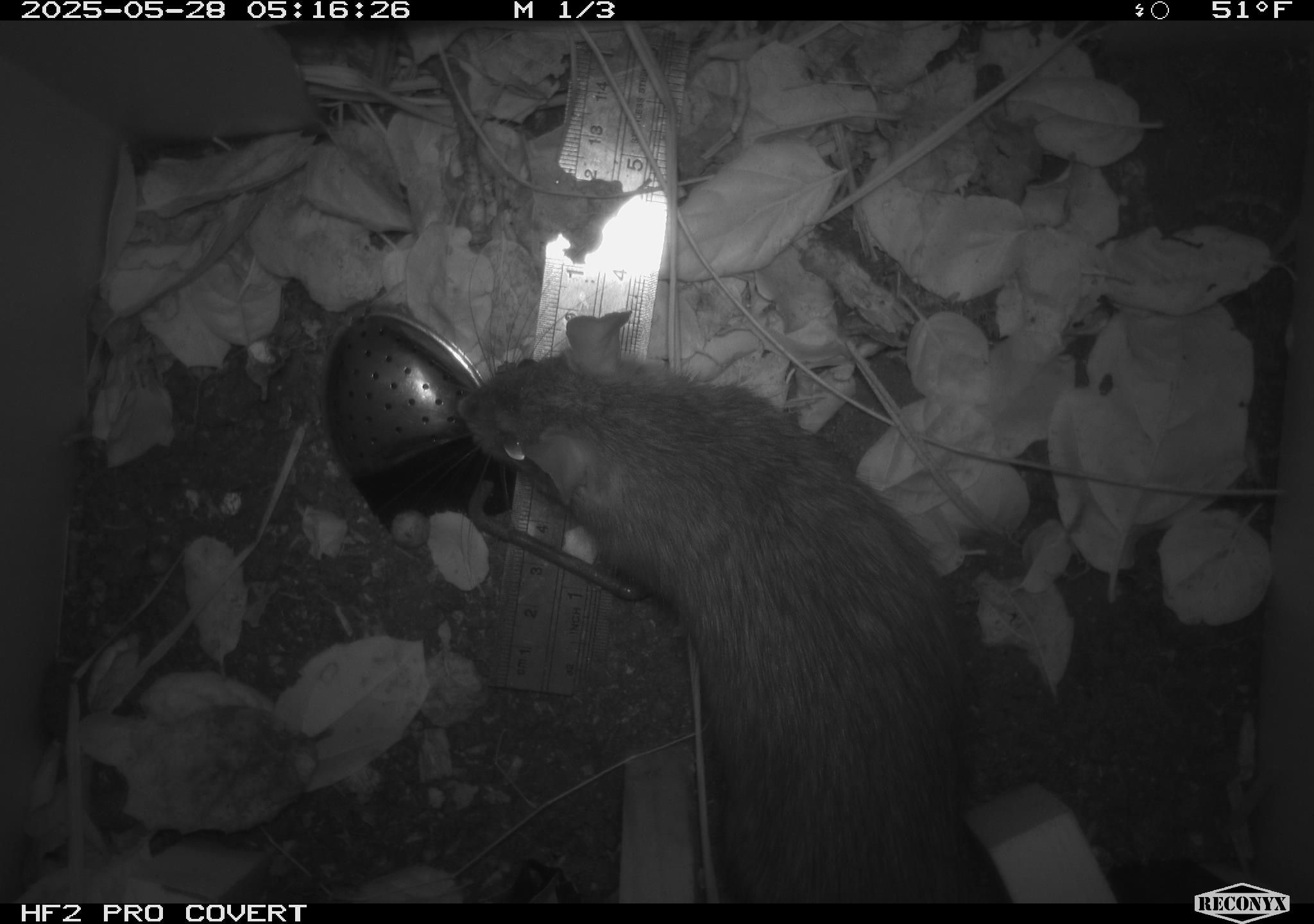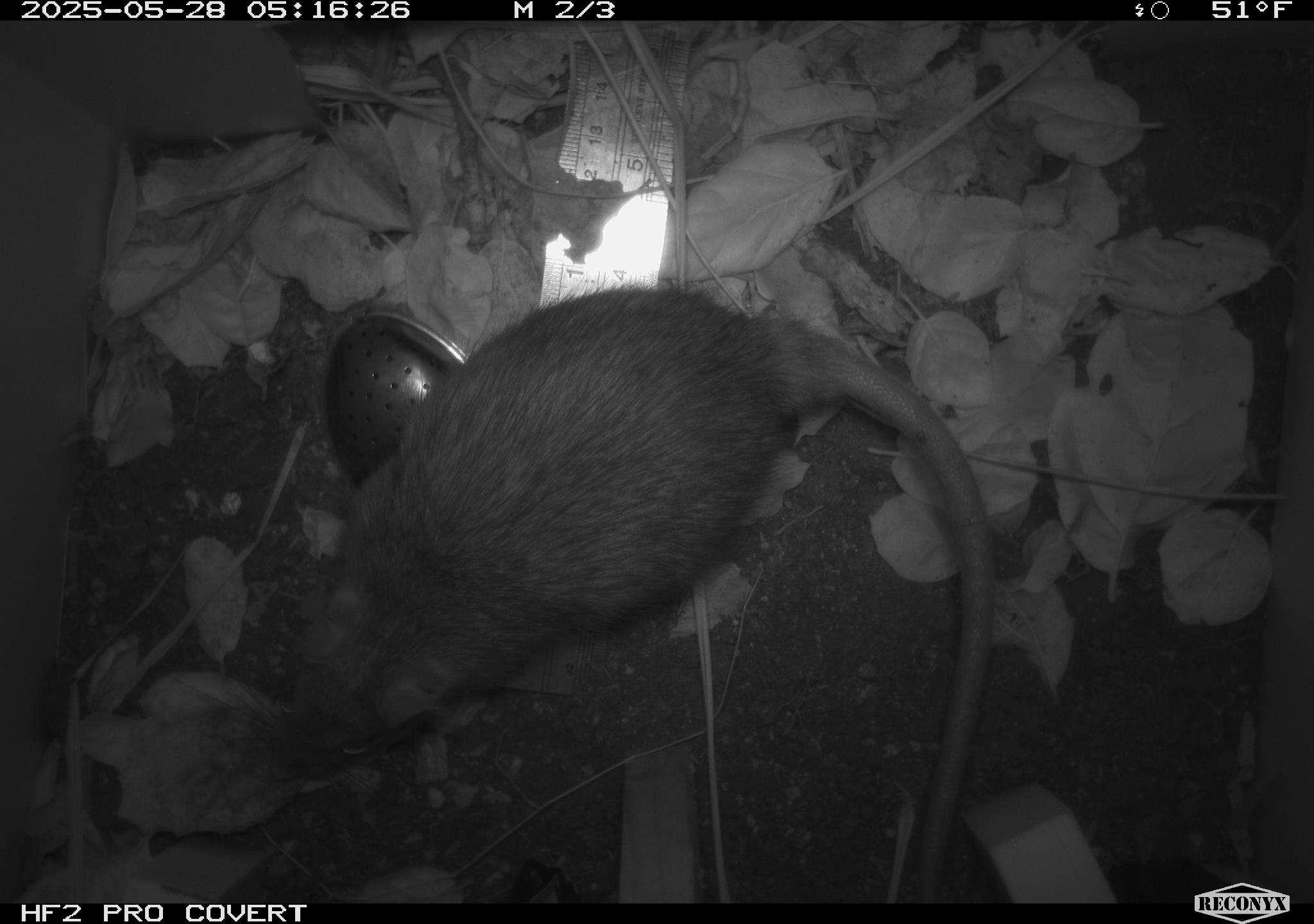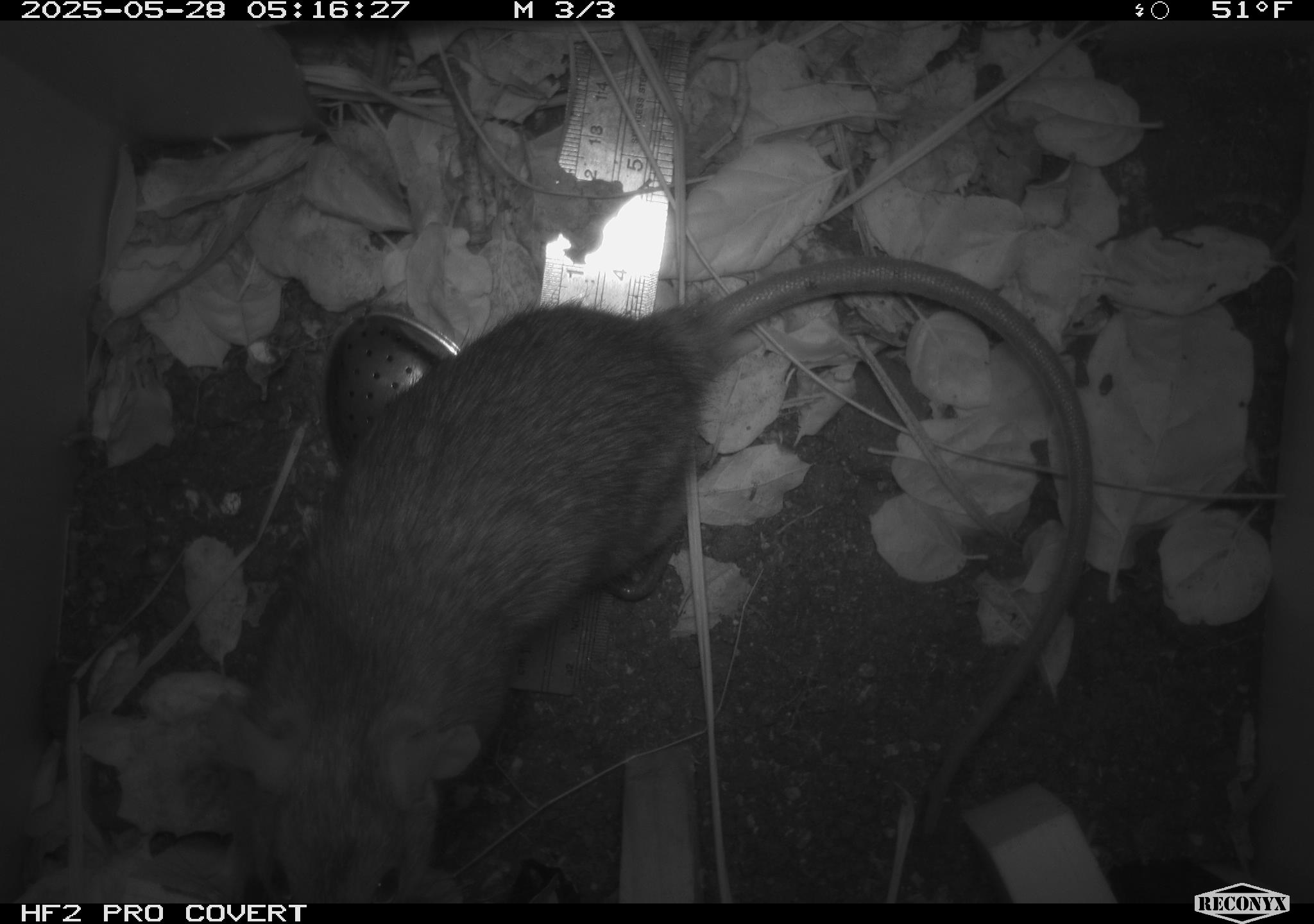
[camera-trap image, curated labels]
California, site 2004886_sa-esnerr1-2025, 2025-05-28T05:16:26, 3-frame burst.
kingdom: Animalia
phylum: Chordata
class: Mammalia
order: Rodentia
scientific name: Rodentia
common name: rodent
Rodent (Rodentia).